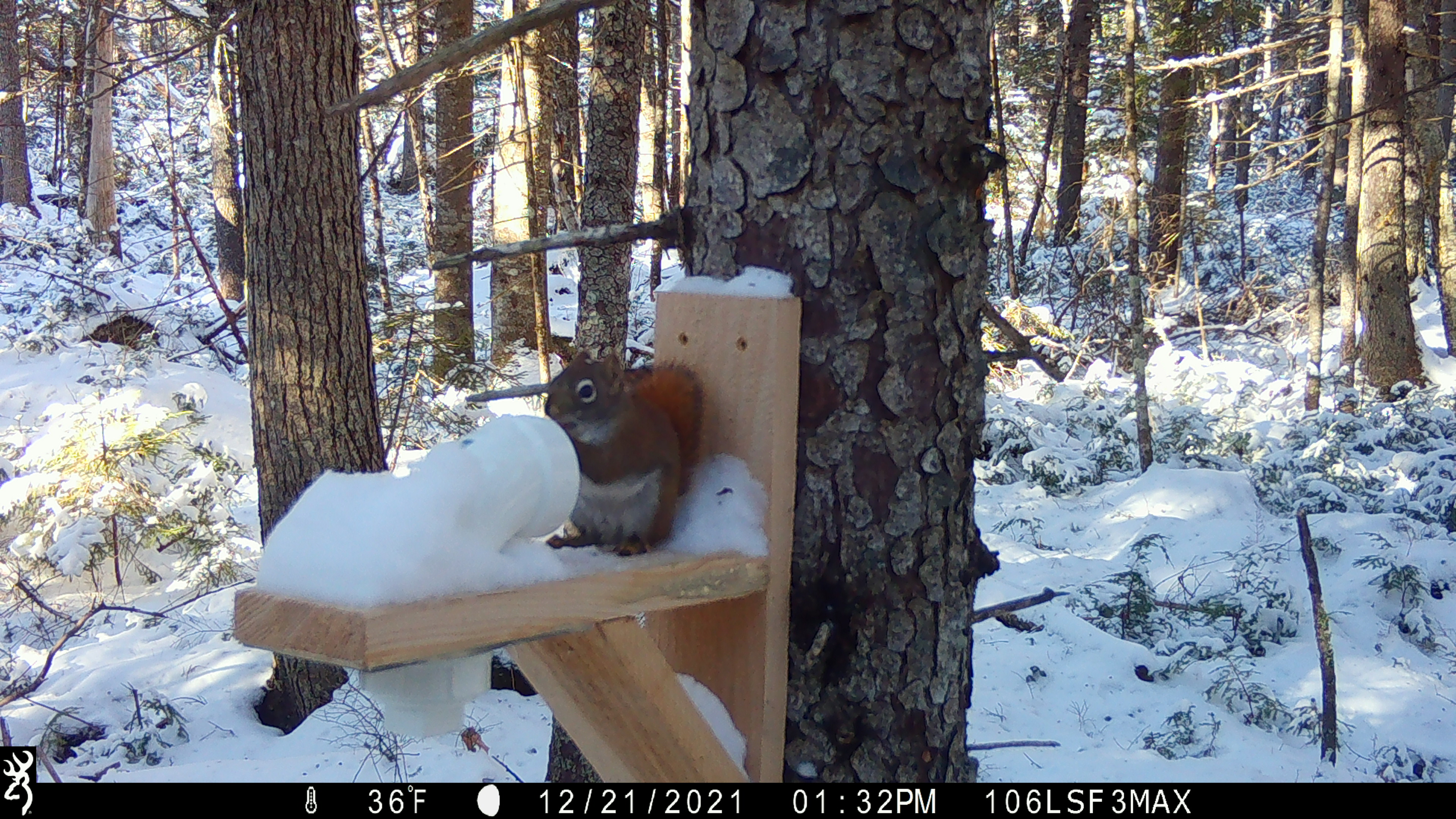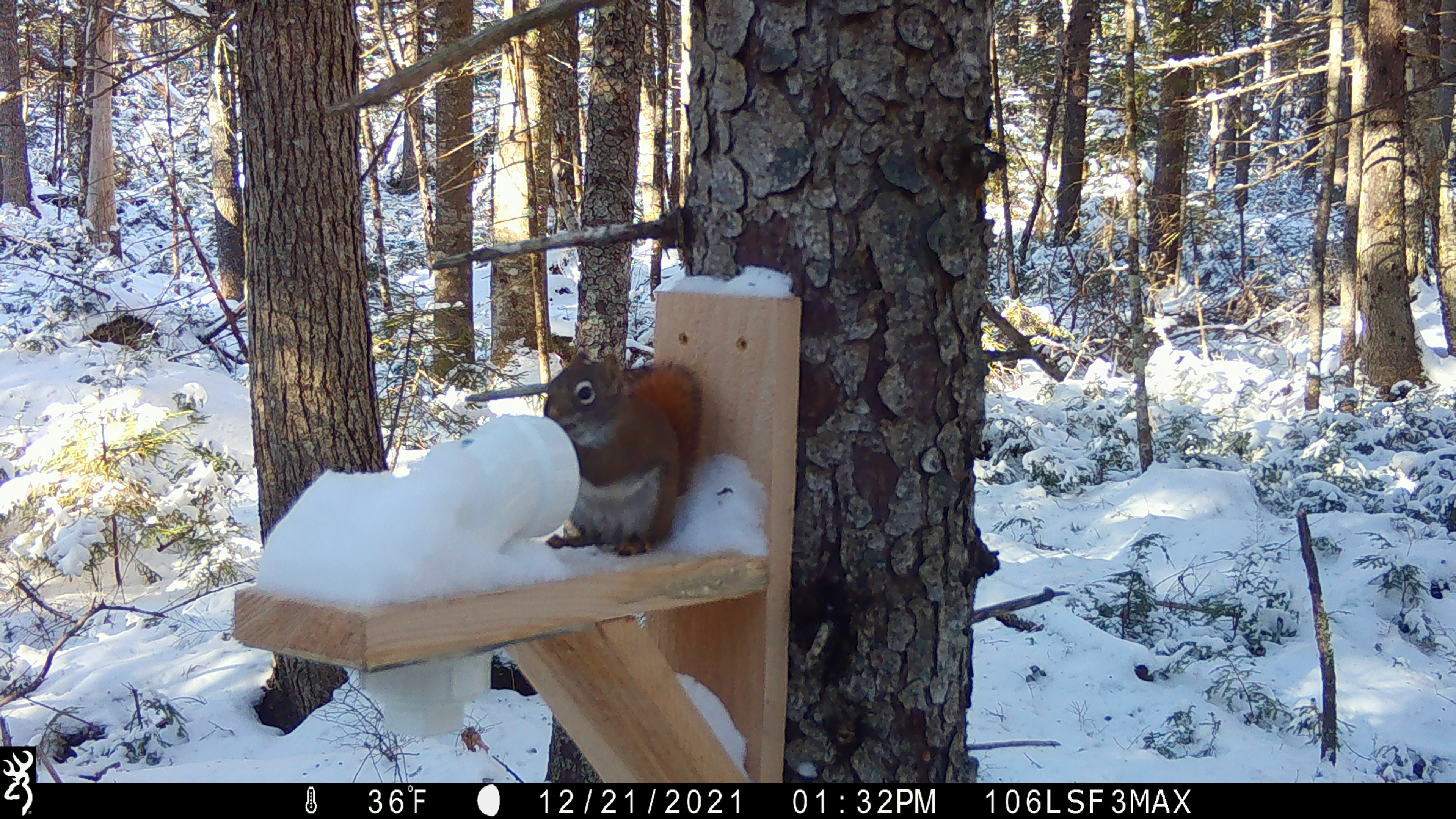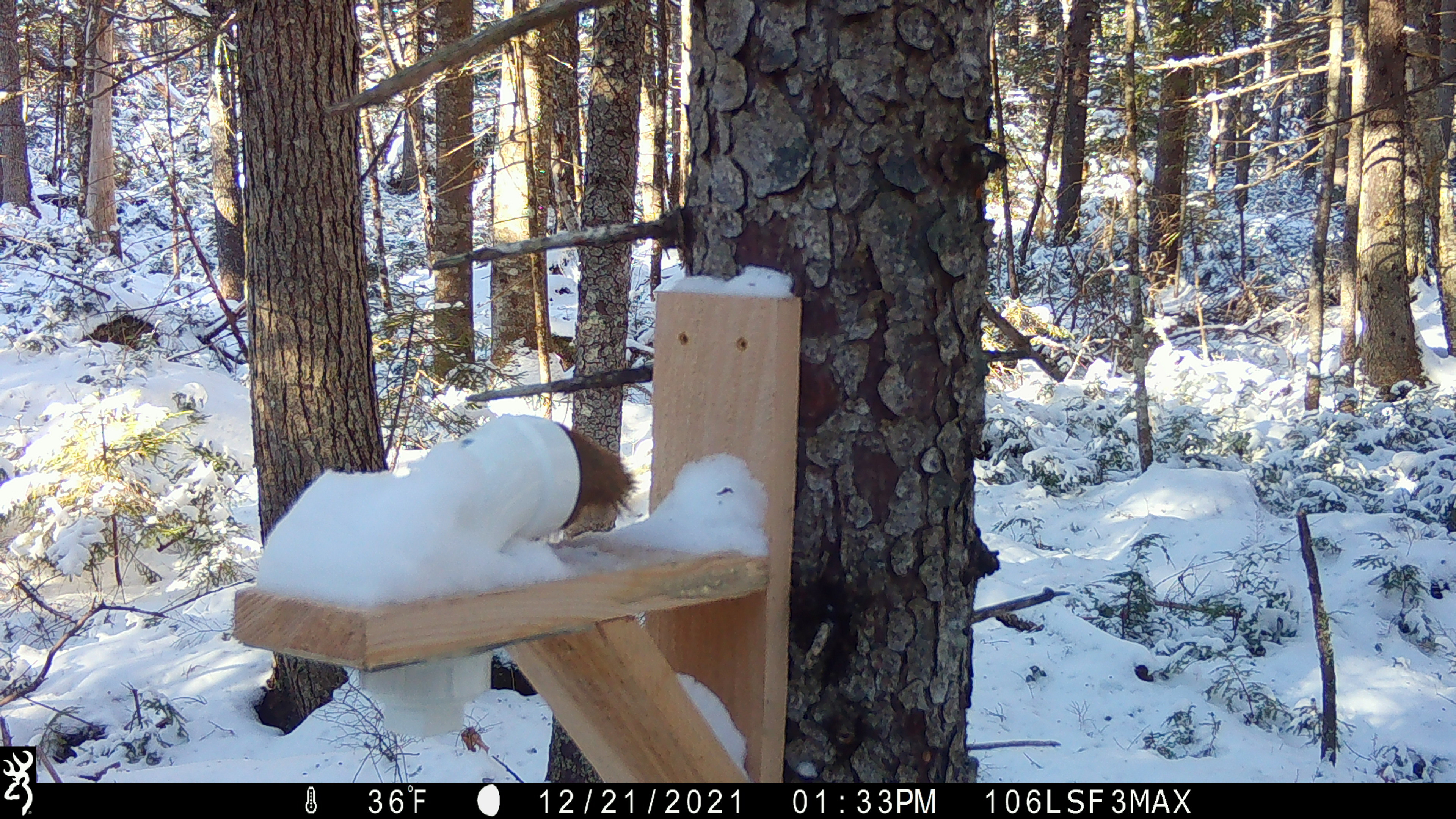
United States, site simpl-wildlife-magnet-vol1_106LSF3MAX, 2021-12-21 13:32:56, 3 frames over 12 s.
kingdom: Animalia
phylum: Chordata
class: Mammalia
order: Rodentia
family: Sciuridae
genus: Tamiasciurus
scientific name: Tamiasciurus hudsonicus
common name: red squirrel